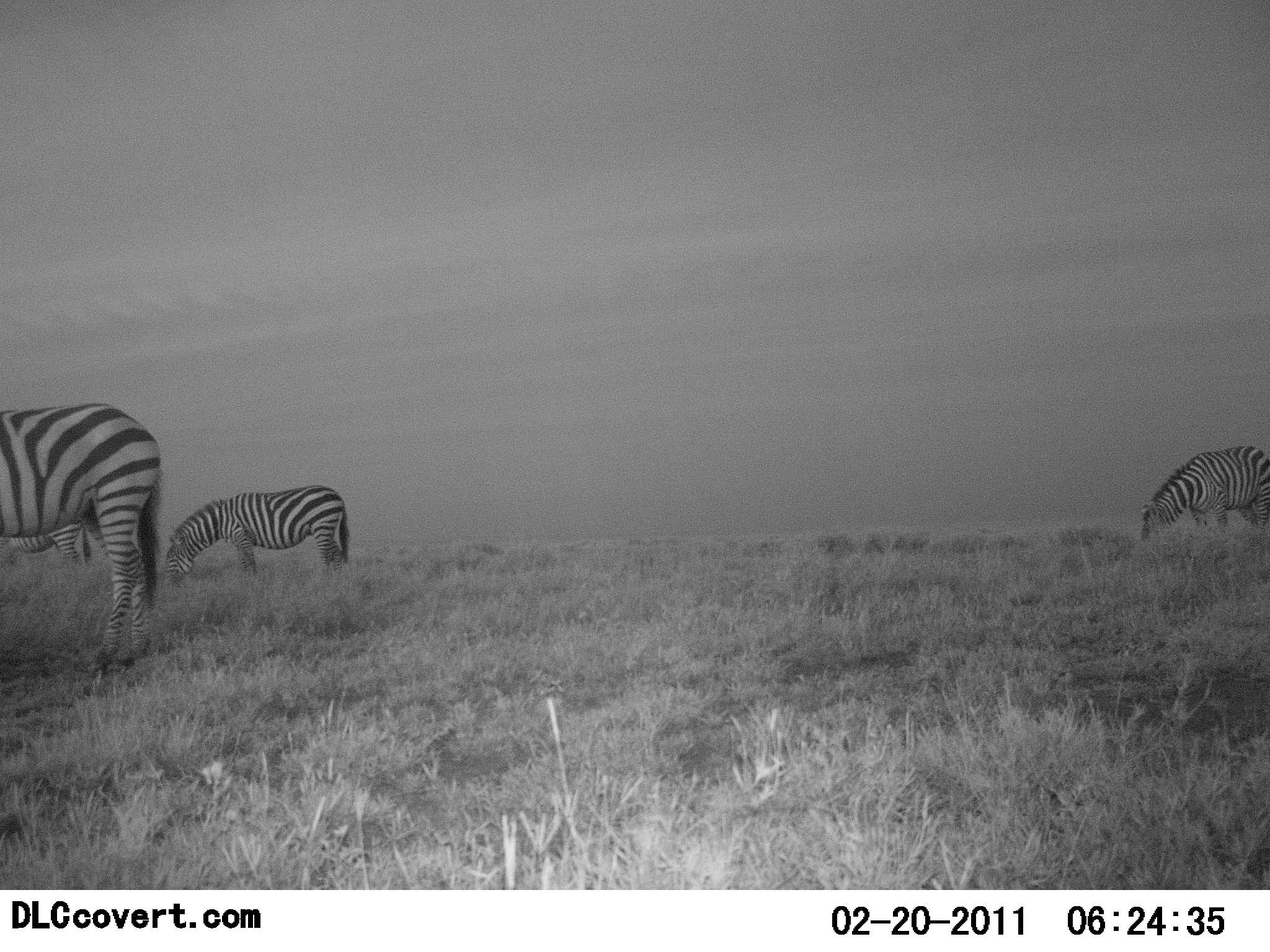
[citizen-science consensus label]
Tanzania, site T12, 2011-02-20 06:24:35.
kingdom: Animalia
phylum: Chordata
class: Mammalia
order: Perissodactyla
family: Equidae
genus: Equus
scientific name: Equus quagga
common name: plains zebra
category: zebra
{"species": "zebra (plains zebra) (Equus quagga)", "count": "4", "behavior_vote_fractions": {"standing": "55%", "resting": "0%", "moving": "0%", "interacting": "0%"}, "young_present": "0%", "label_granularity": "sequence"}